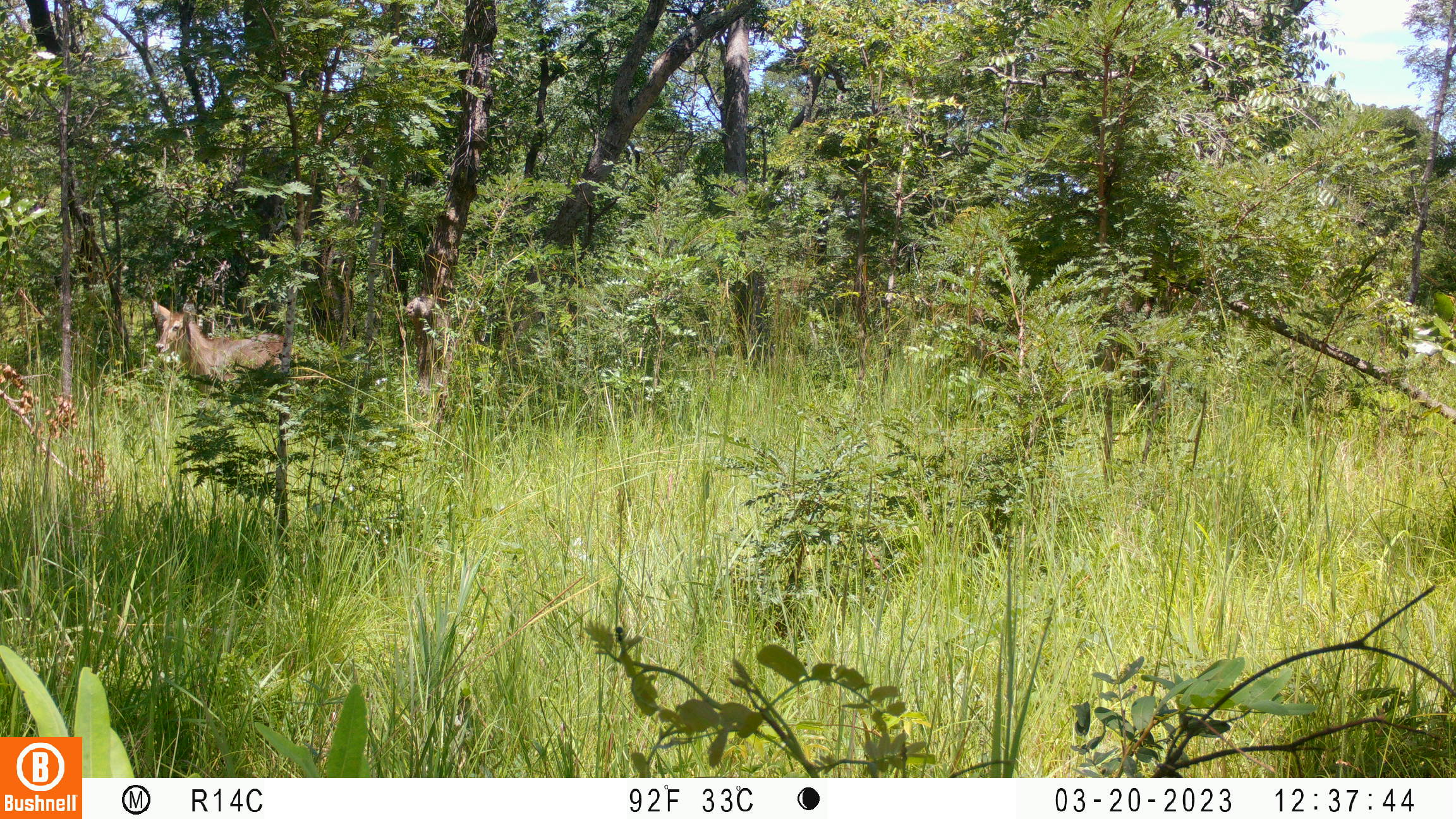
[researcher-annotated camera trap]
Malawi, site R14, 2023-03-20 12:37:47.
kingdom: Animalia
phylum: Chordata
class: Mammalia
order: Artiodactyla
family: Bovidae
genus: Kobus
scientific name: Kobus ellipsiprymnus ellipsiprymnus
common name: common waterbuck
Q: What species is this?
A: Common waterbuck (Kobus ellipsiprymnus ellipsiprymnus).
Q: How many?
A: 1.